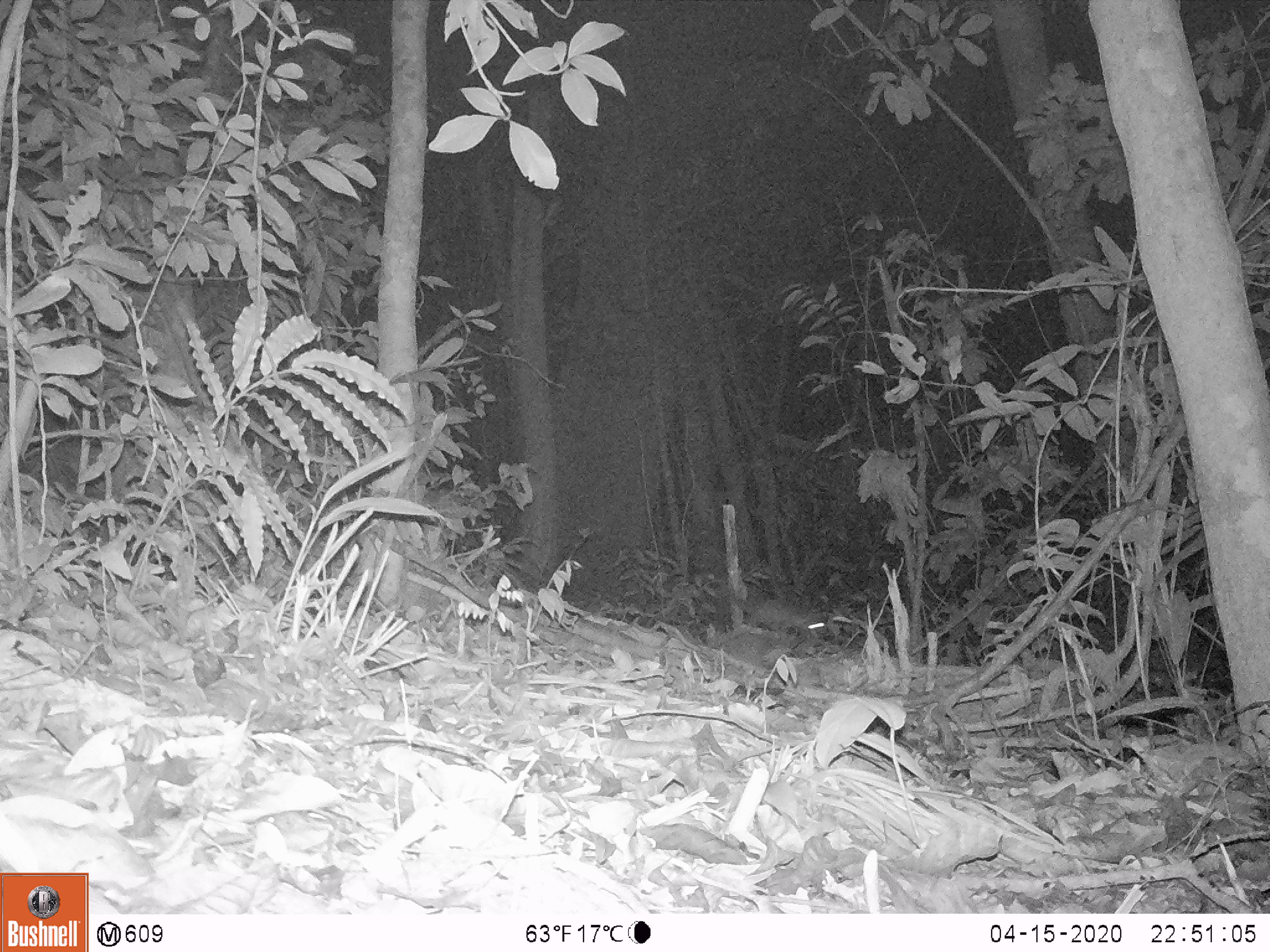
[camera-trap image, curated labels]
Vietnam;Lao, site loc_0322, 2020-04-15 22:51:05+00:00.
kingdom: Animalia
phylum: Chordata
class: Mammalia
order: Carnivora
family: Mustelidae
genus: Melogale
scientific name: Melogale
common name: ferret badger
Ferret badger (Melogale). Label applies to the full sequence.